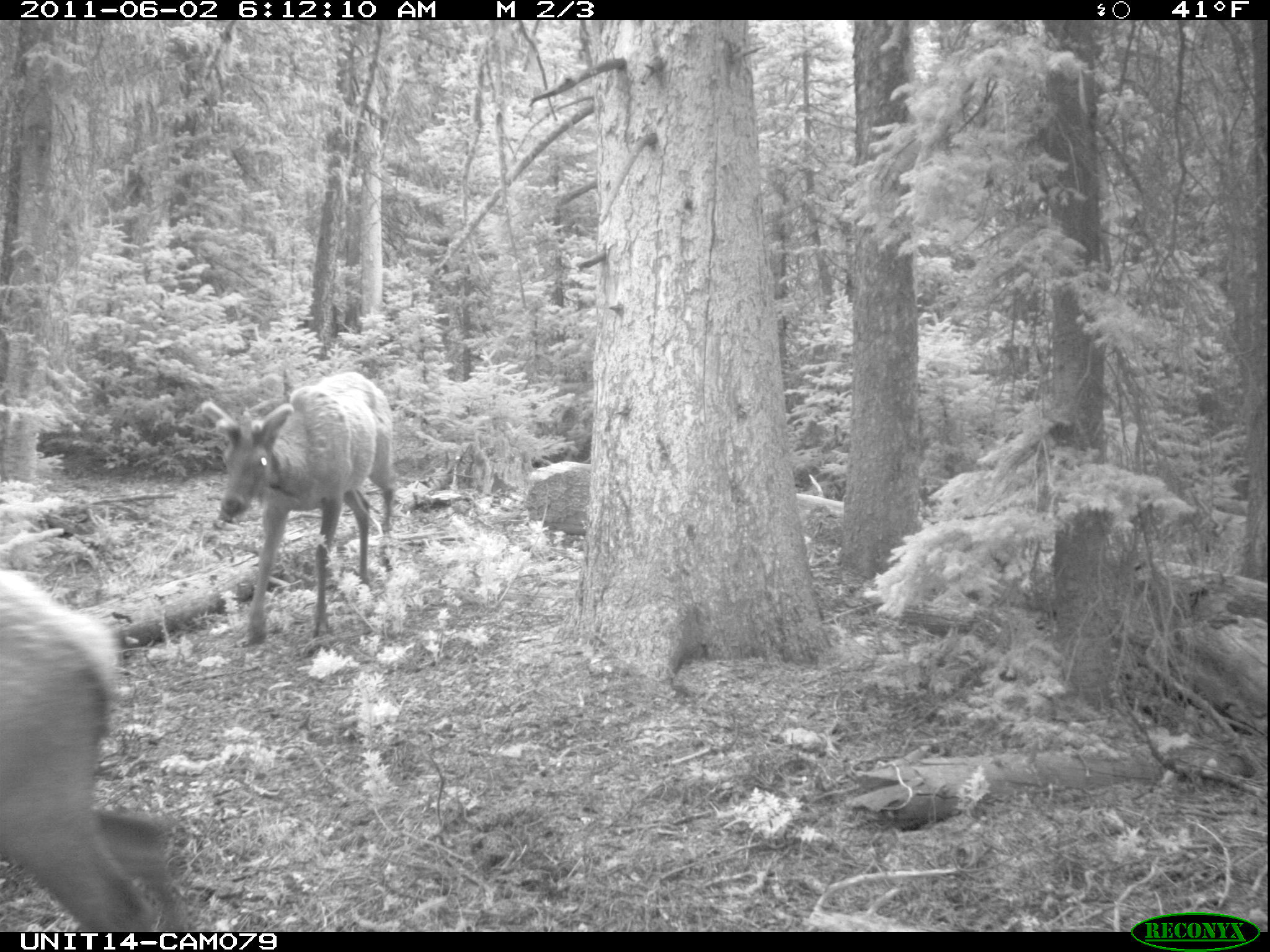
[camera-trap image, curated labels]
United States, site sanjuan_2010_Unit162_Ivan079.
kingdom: Animalia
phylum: Chordata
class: Mammalia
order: Artiodactyla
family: Cervidae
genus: Cervus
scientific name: Cervus elaphus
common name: red deer